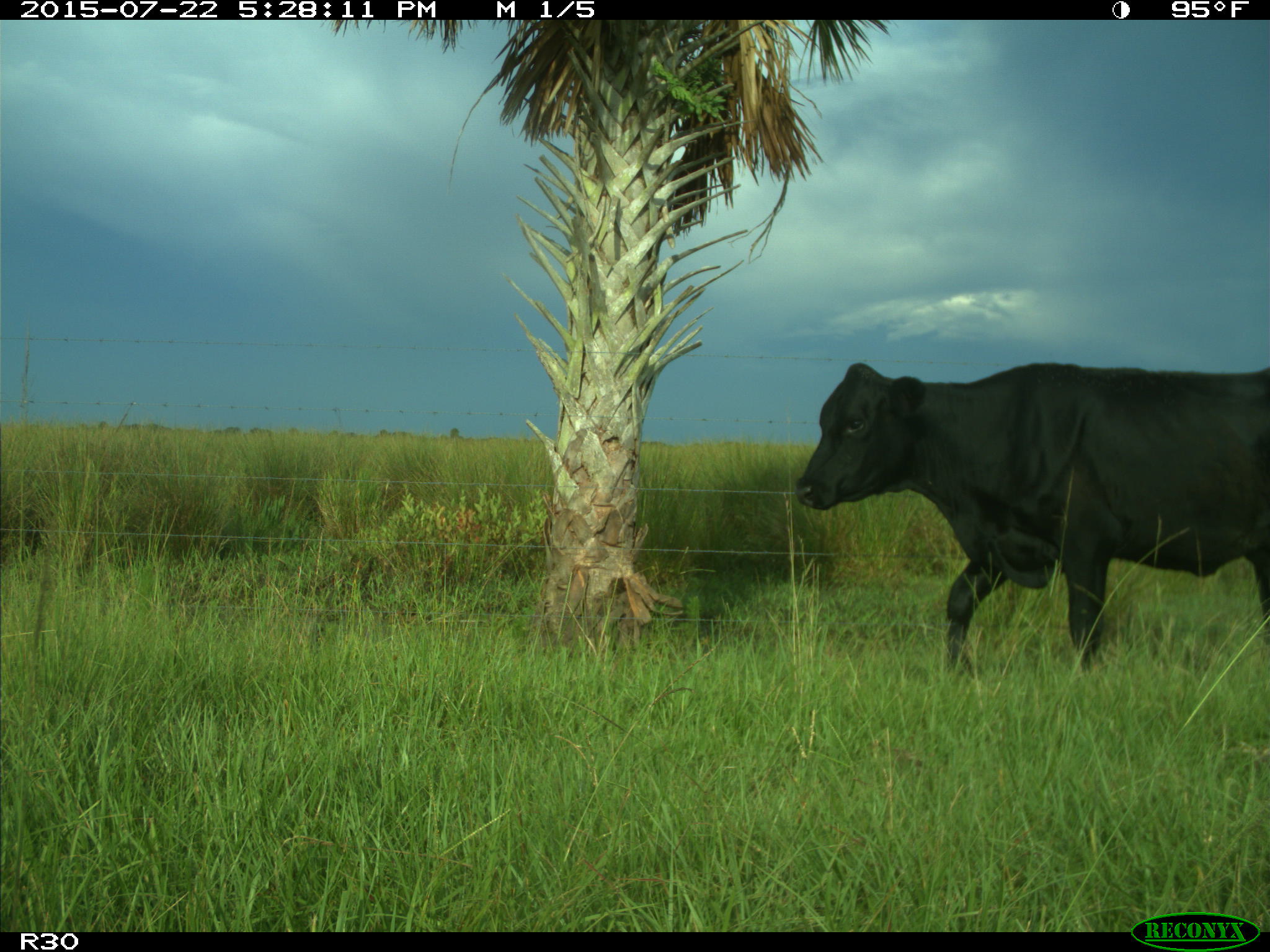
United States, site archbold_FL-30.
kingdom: Animalia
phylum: Chordata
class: Mammalia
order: Artiodactyla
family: Bovidae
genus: Bos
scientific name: Bos taurus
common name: domestic cow